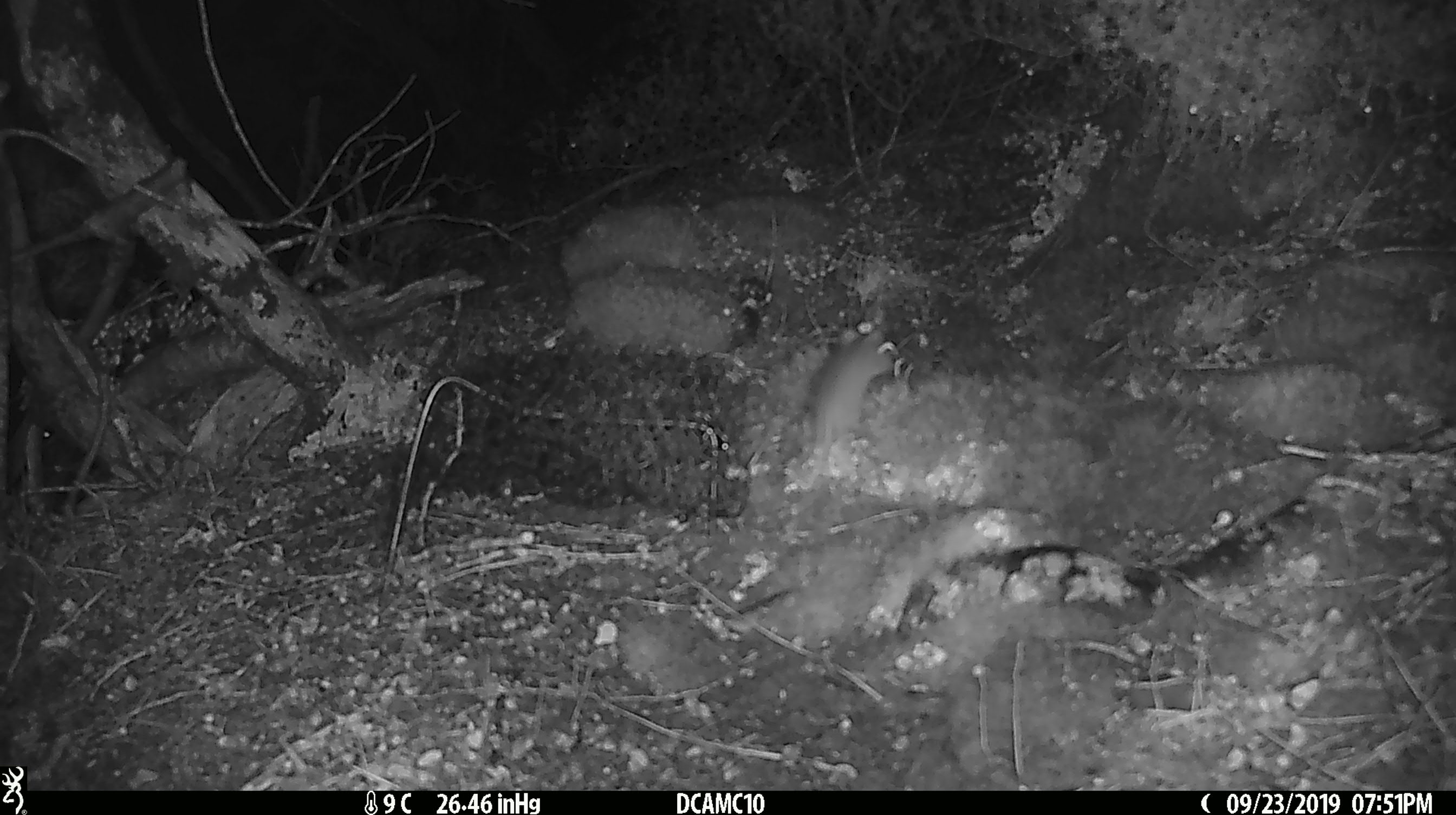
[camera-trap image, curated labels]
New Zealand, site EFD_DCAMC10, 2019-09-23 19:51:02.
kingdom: Animalia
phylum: Chordata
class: Mammalia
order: Rodentia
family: Muridae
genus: Mus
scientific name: Mus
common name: mouse